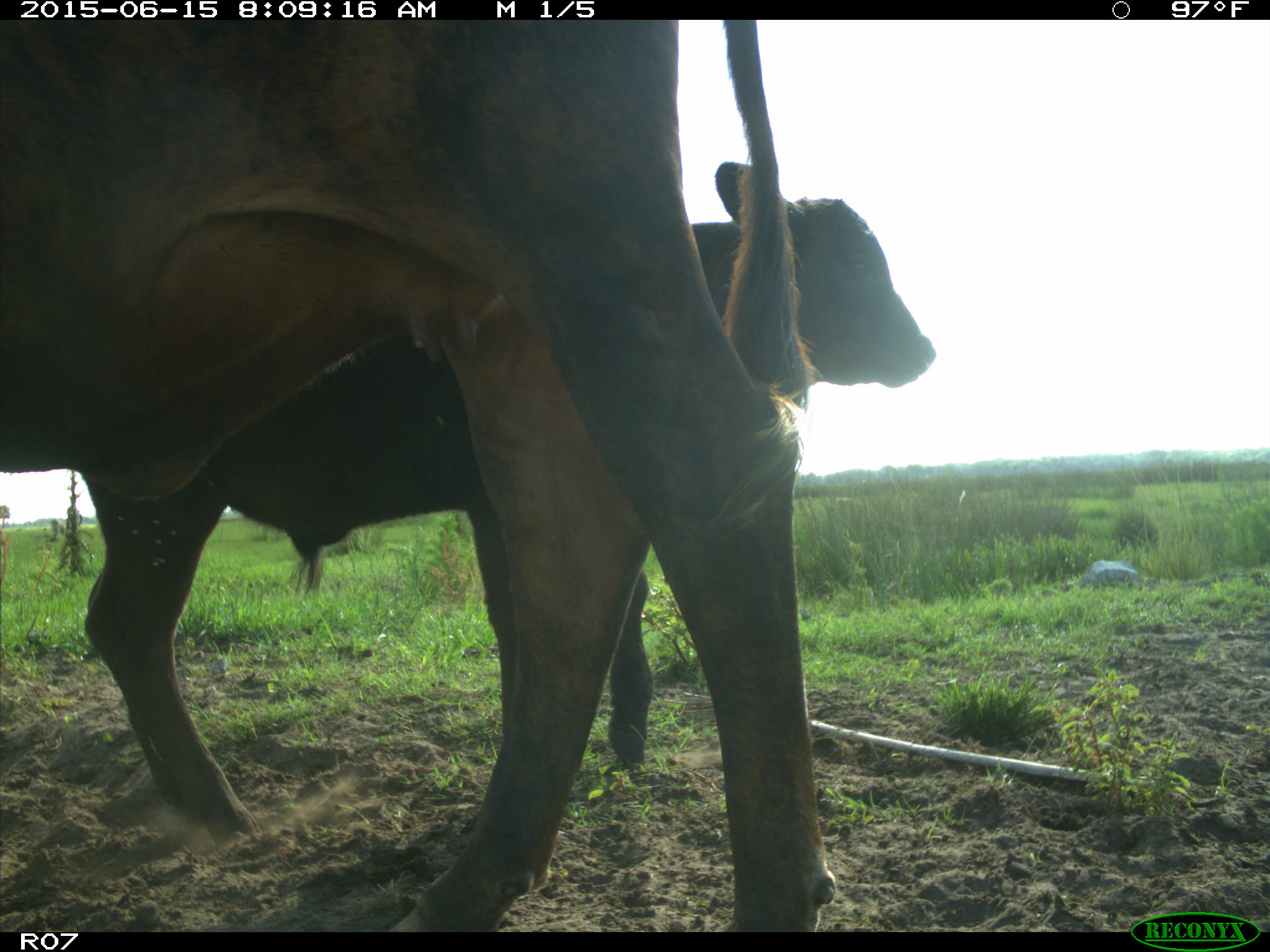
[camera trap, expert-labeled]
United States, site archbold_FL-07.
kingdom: Animalia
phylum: Chordata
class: Mammalia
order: Artiodactyla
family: Bovidae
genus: Bos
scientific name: Bos taurus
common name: domestic cow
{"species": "Bos taurus (domestic cow)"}